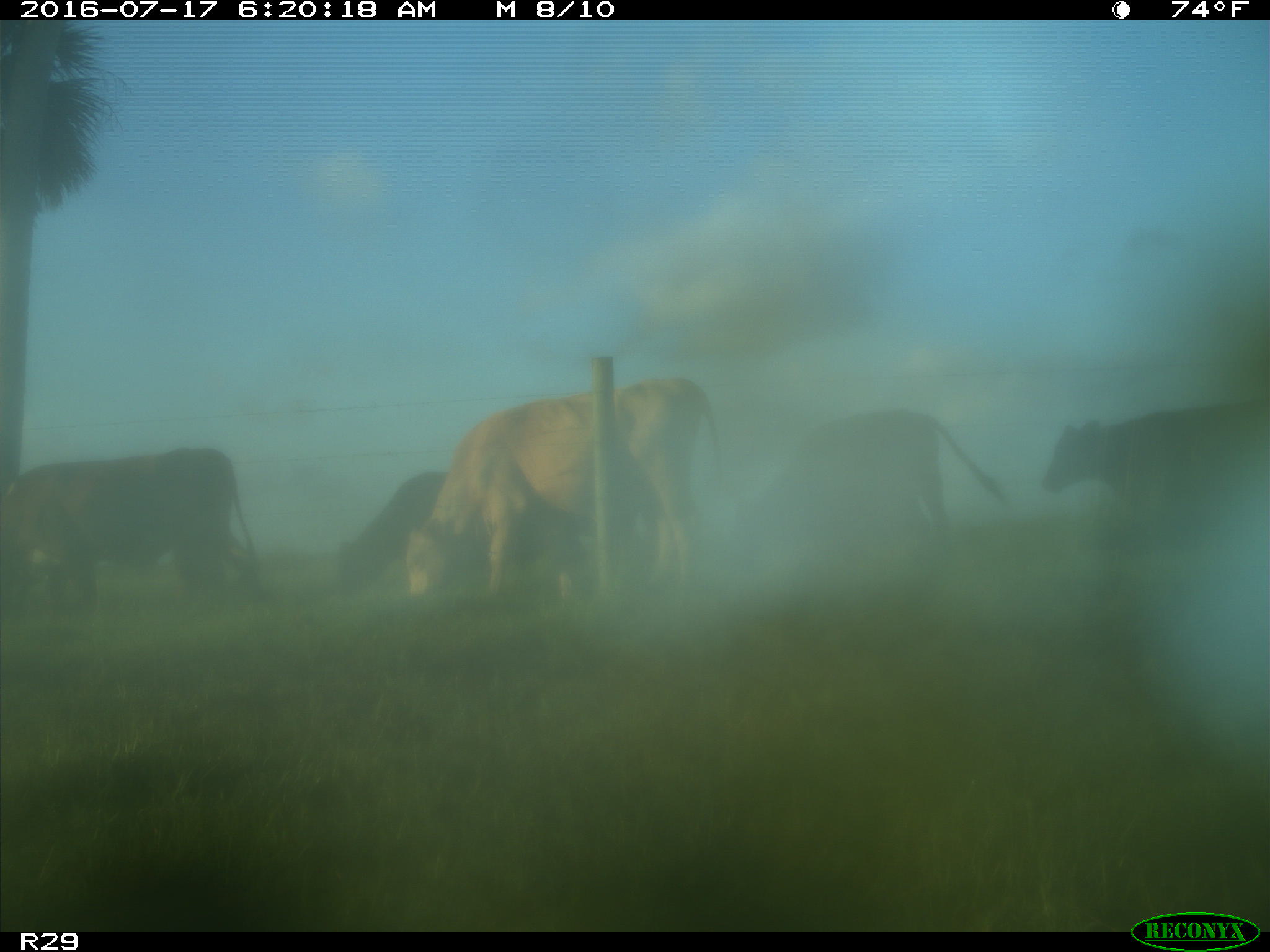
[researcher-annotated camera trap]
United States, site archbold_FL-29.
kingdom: Animalia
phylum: Chordata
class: Mammalia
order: Artiodactyla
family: Bovidae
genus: Bos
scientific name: Bos taurus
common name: domestic cow